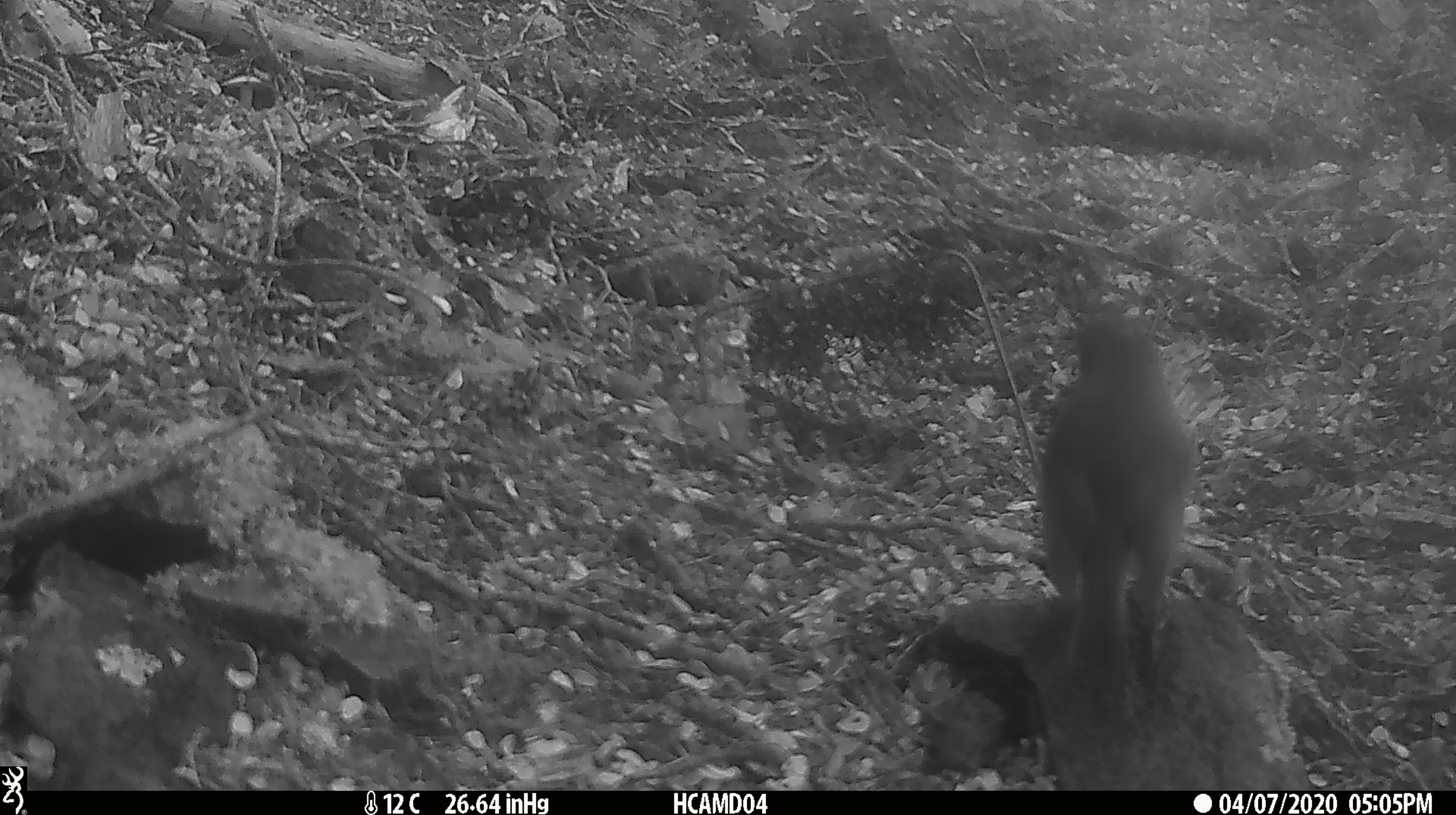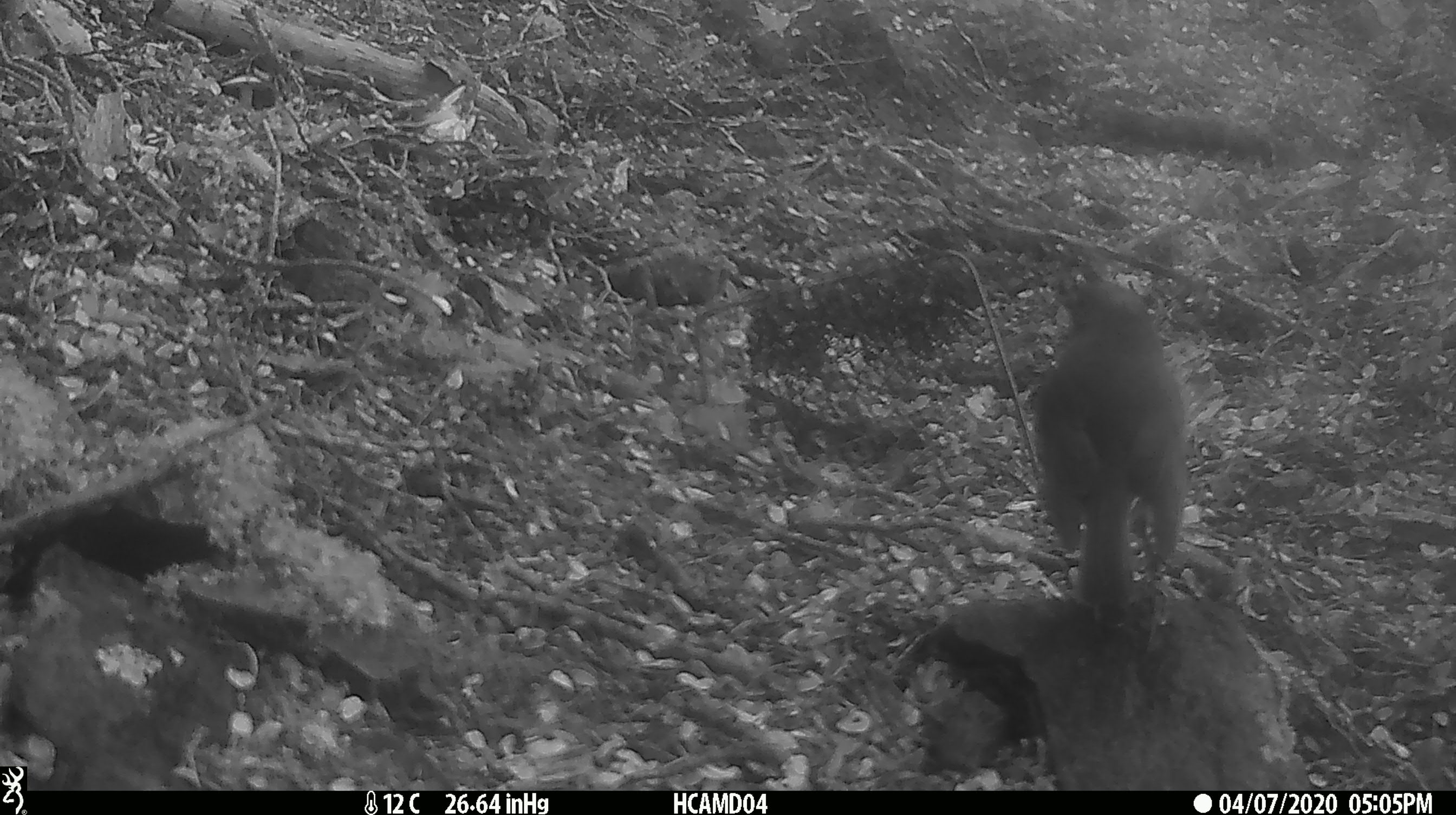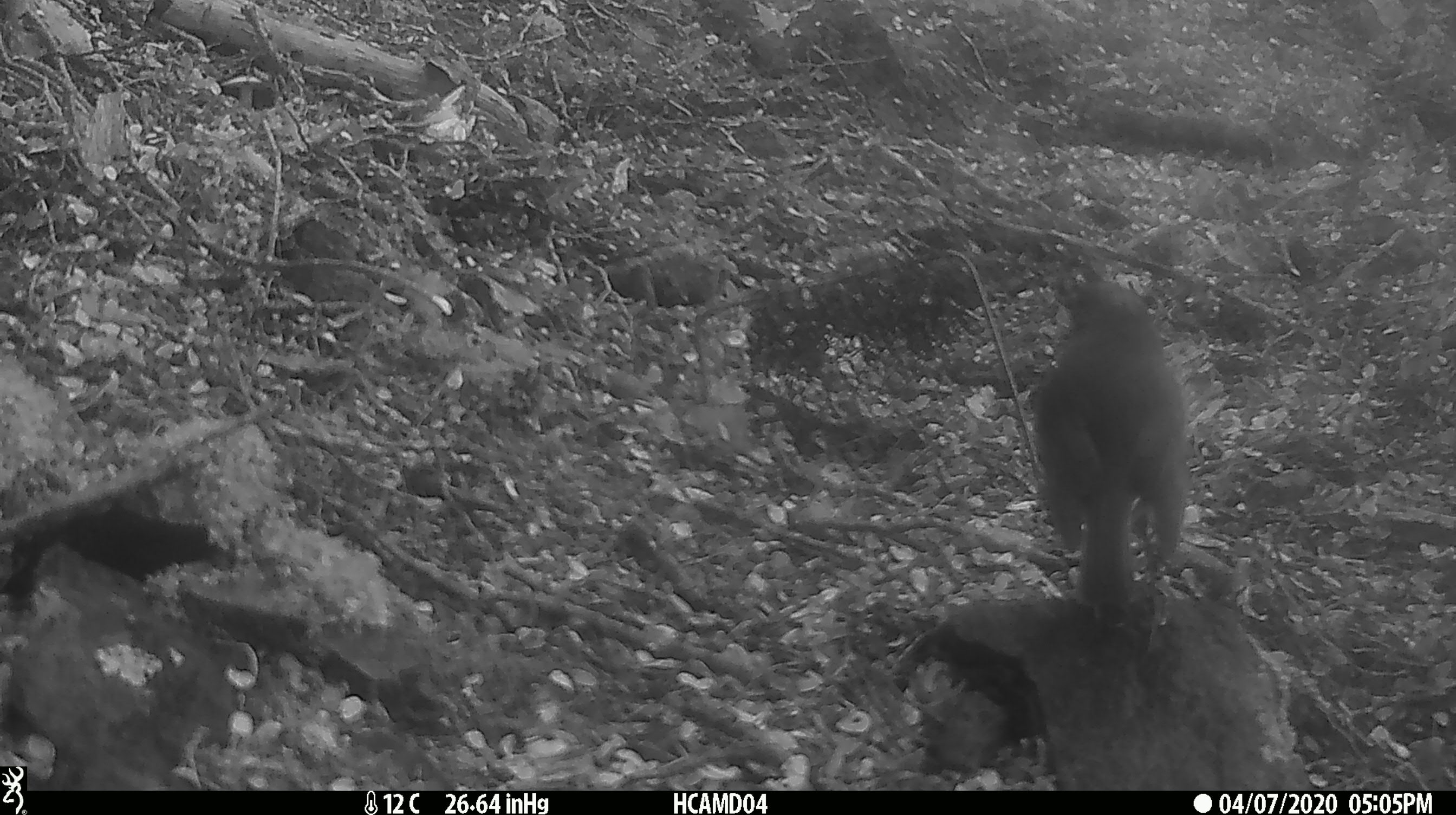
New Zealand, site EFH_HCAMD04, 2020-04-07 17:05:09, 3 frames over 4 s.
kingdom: Animalia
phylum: Chordata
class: Aves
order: Passeriformes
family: Petroicidae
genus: Petroica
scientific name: Petroica australis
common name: new zealand robin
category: robin